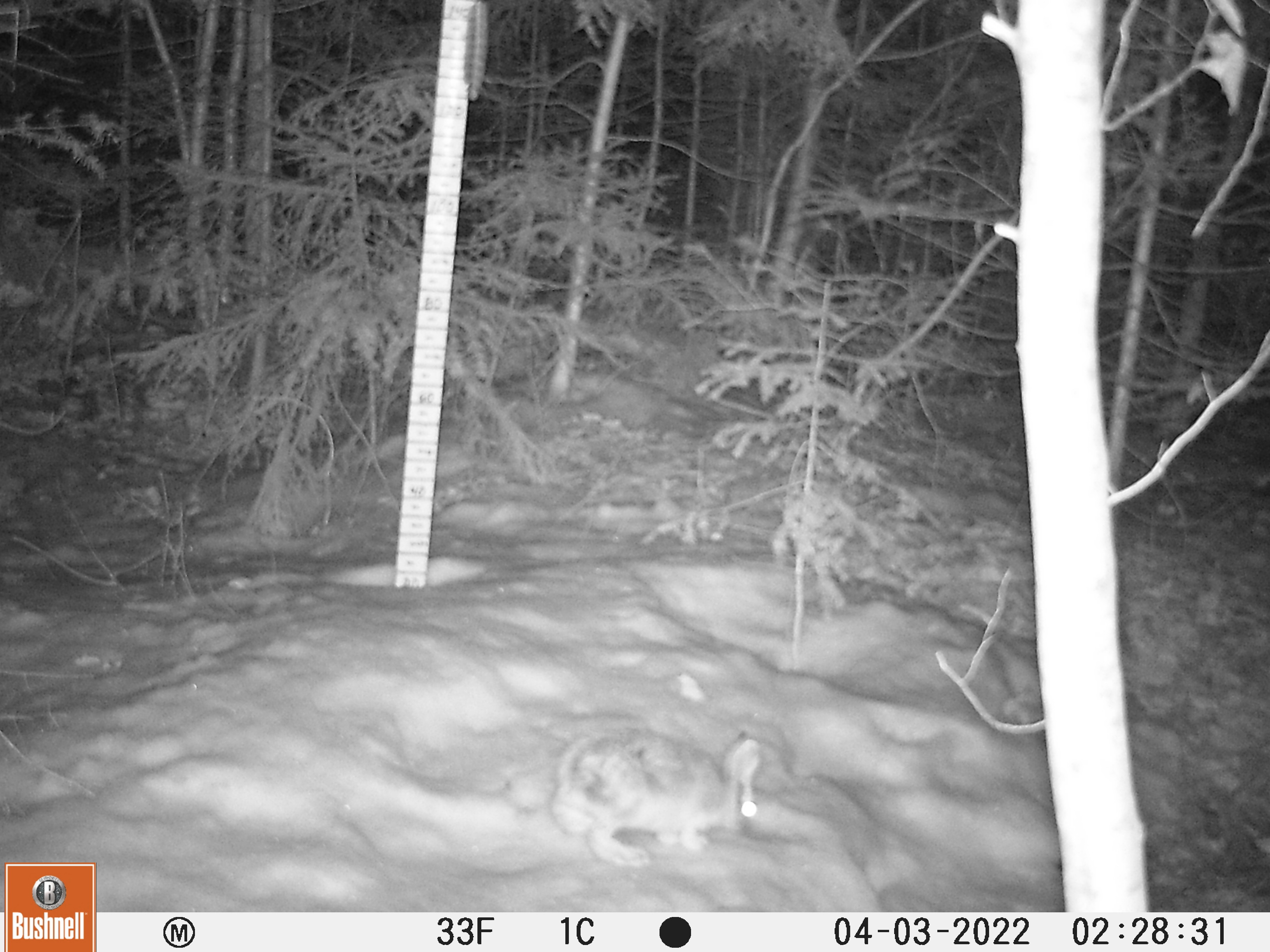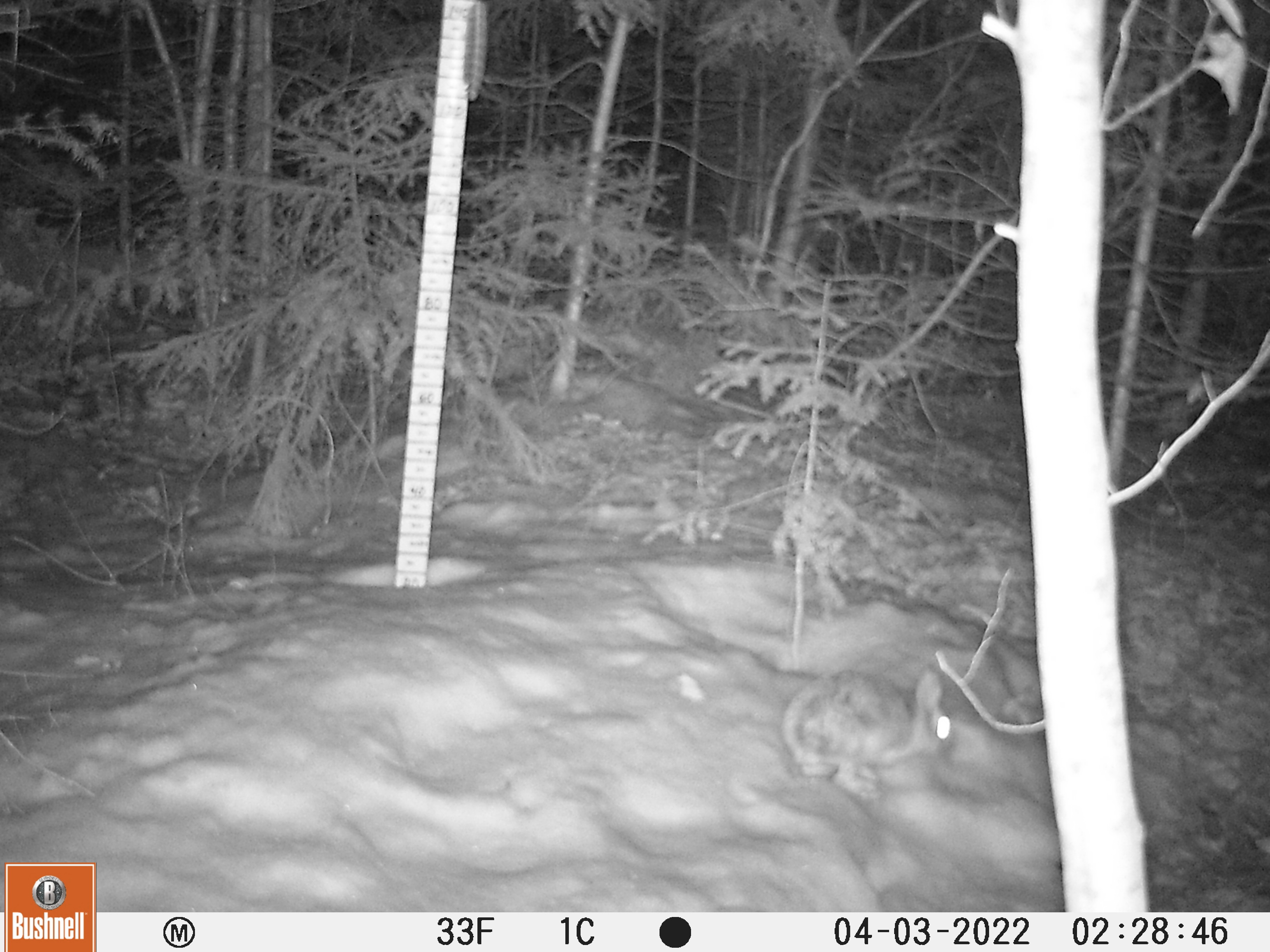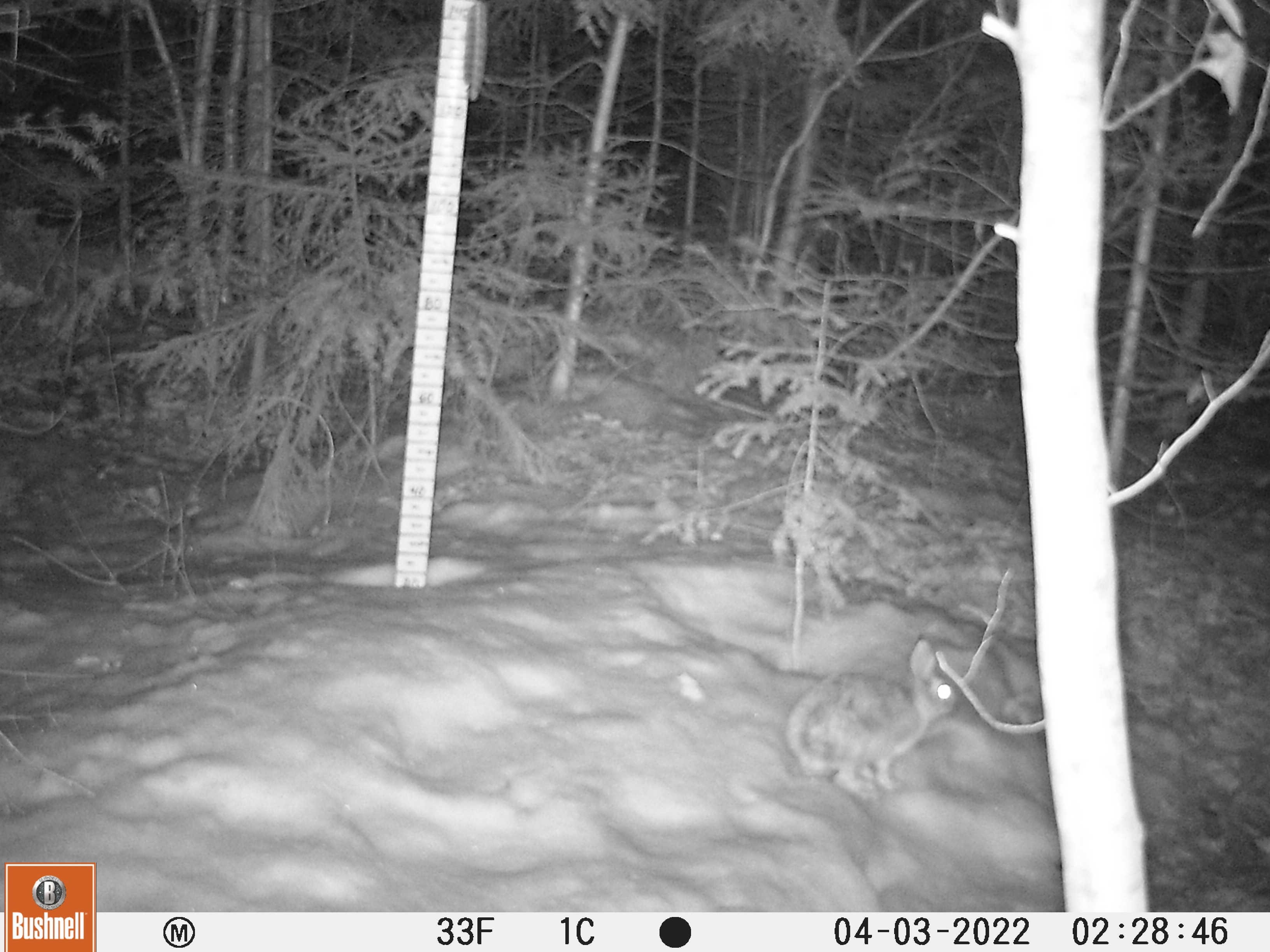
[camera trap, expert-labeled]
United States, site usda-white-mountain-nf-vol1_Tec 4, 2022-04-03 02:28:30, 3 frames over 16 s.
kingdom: Animalia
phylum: Chordata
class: Mammalia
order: Lagomorpha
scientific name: Lagomorpha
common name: rabbit or hare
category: rabbit or hare sp.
Rabbit or hare sp. (rabbit or hare) (Lagomorpha).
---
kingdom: Animalia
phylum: Chordata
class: Mammalia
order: Lagomorpha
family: Leporidae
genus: Lepus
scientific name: Lepus americanus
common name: snowshoe hare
Snowshoe hare (Lepus americanus).